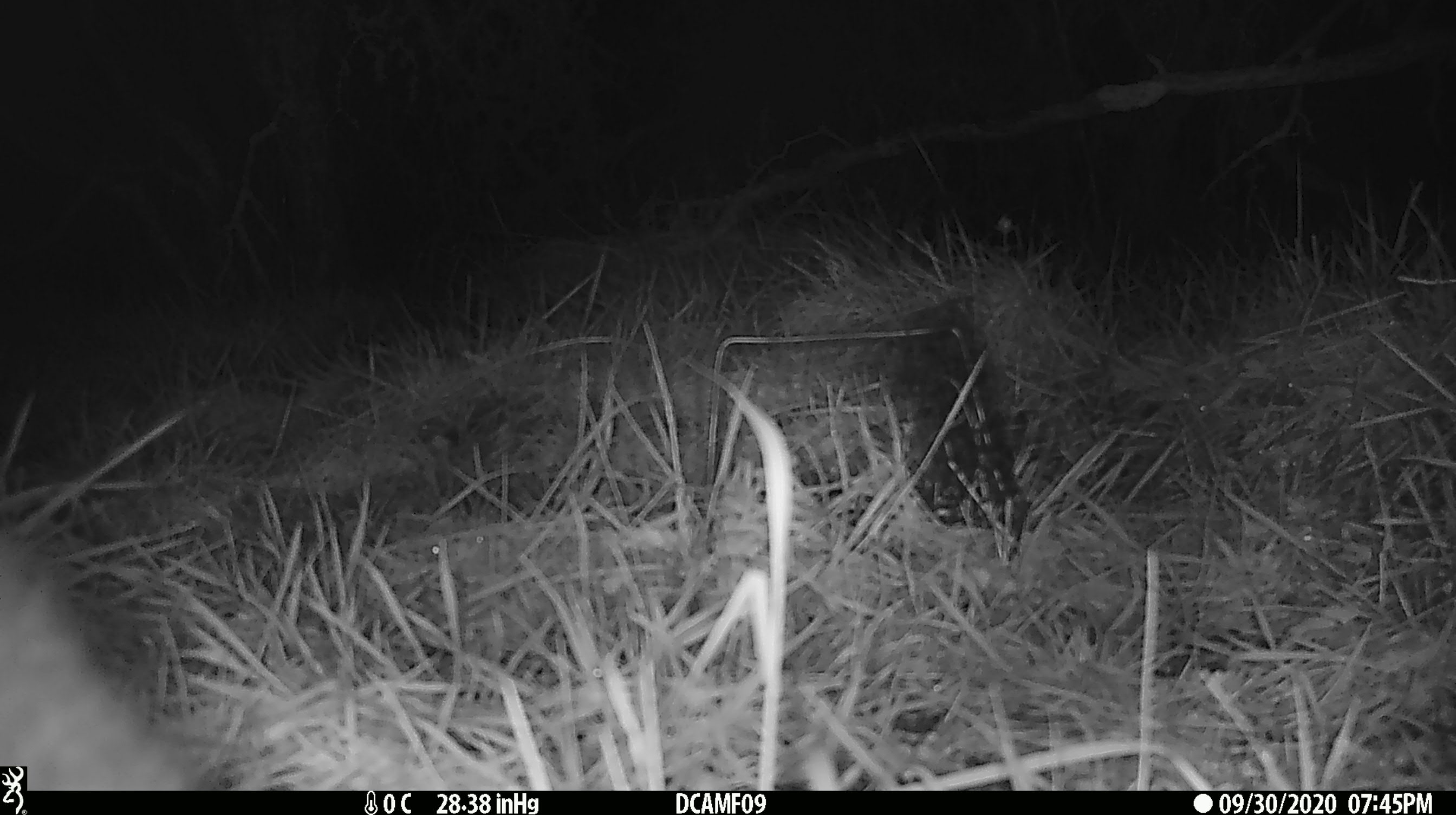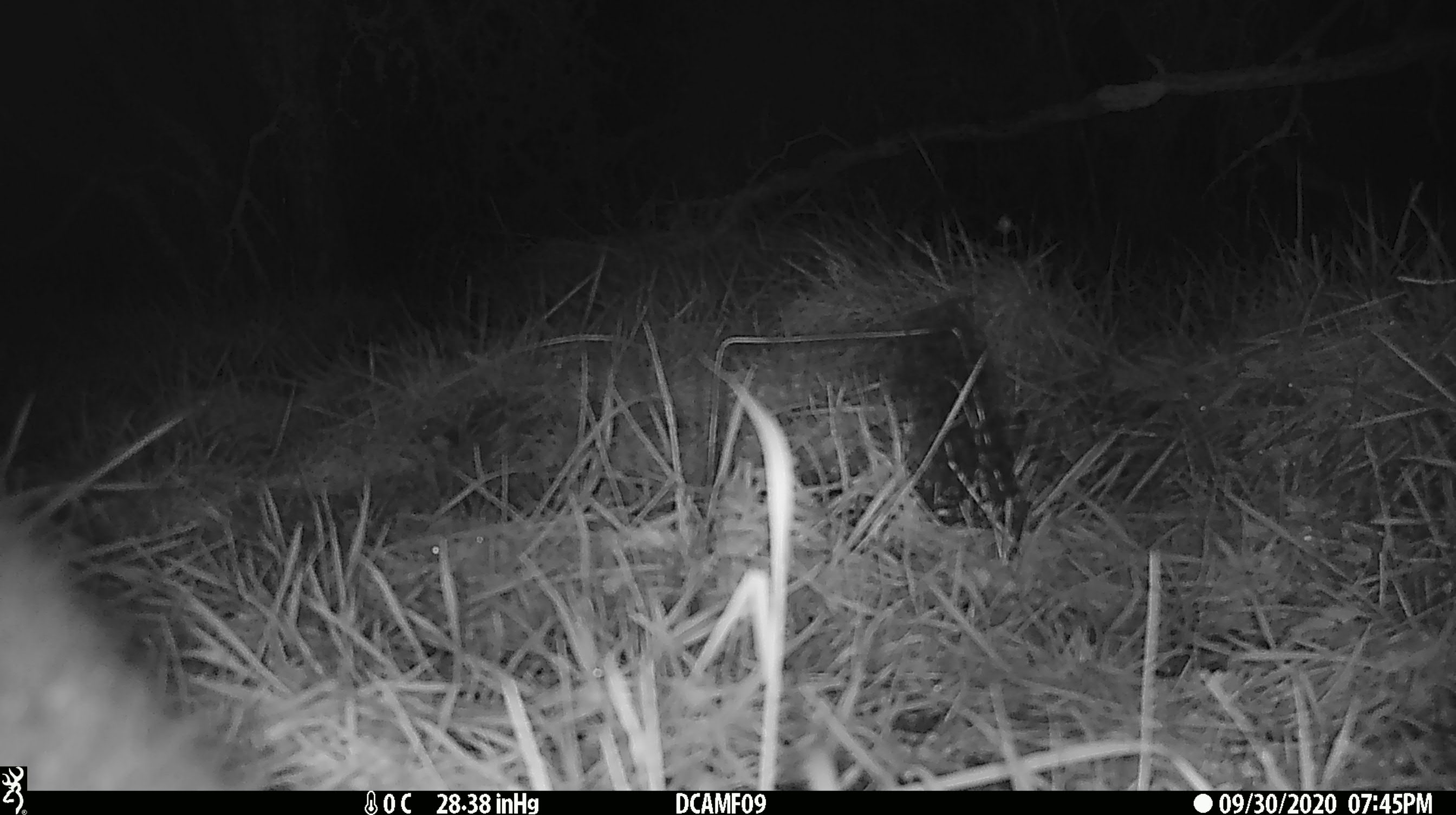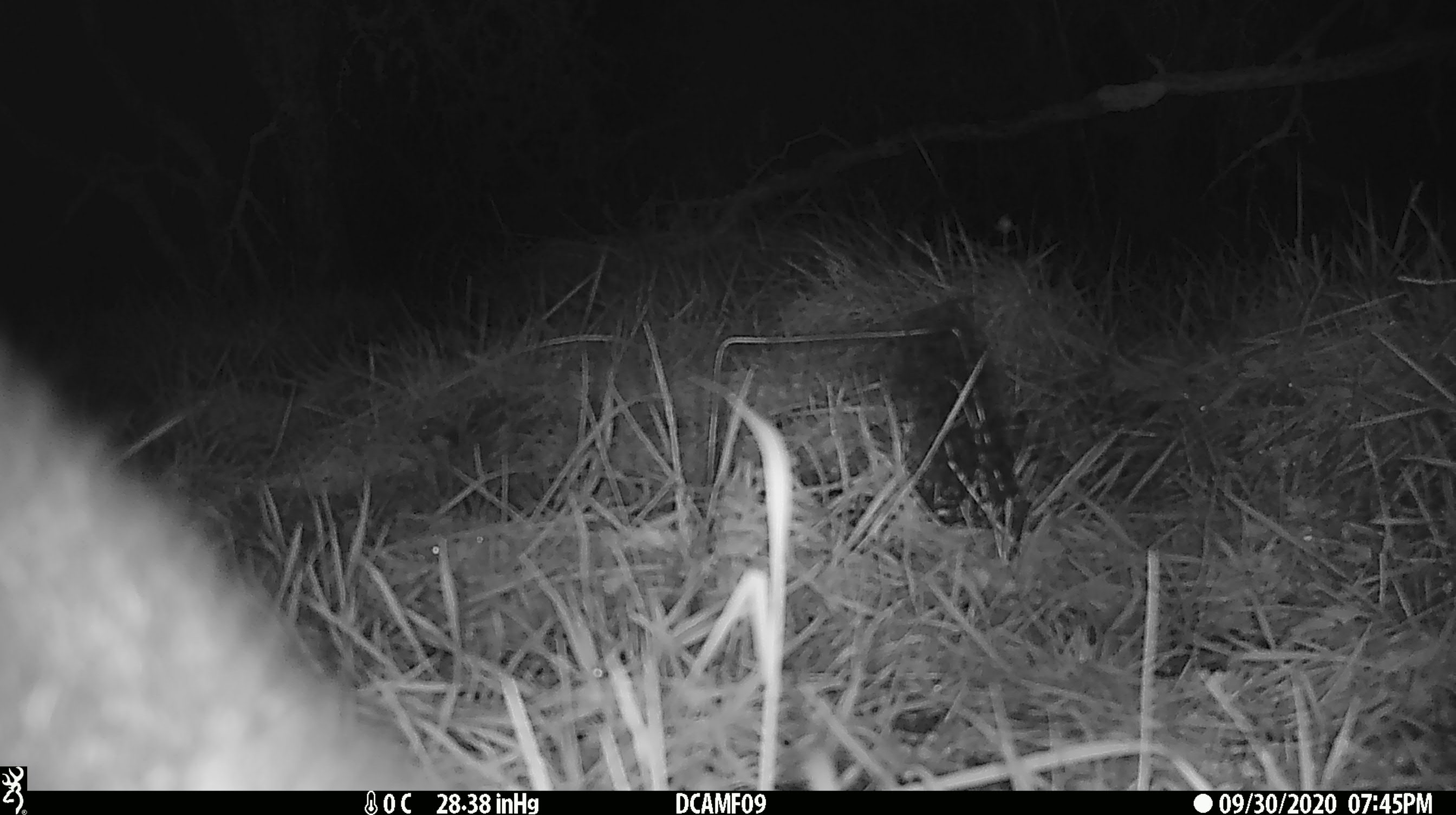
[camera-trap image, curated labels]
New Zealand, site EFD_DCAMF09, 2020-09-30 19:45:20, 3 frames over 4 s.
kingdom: Animalia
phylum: Chordata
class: Mammalia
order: Diprotodontia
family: Phalangeridae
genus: Trichosurus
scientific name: Trichosurus vulpecula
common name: common brushtail possum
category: possum